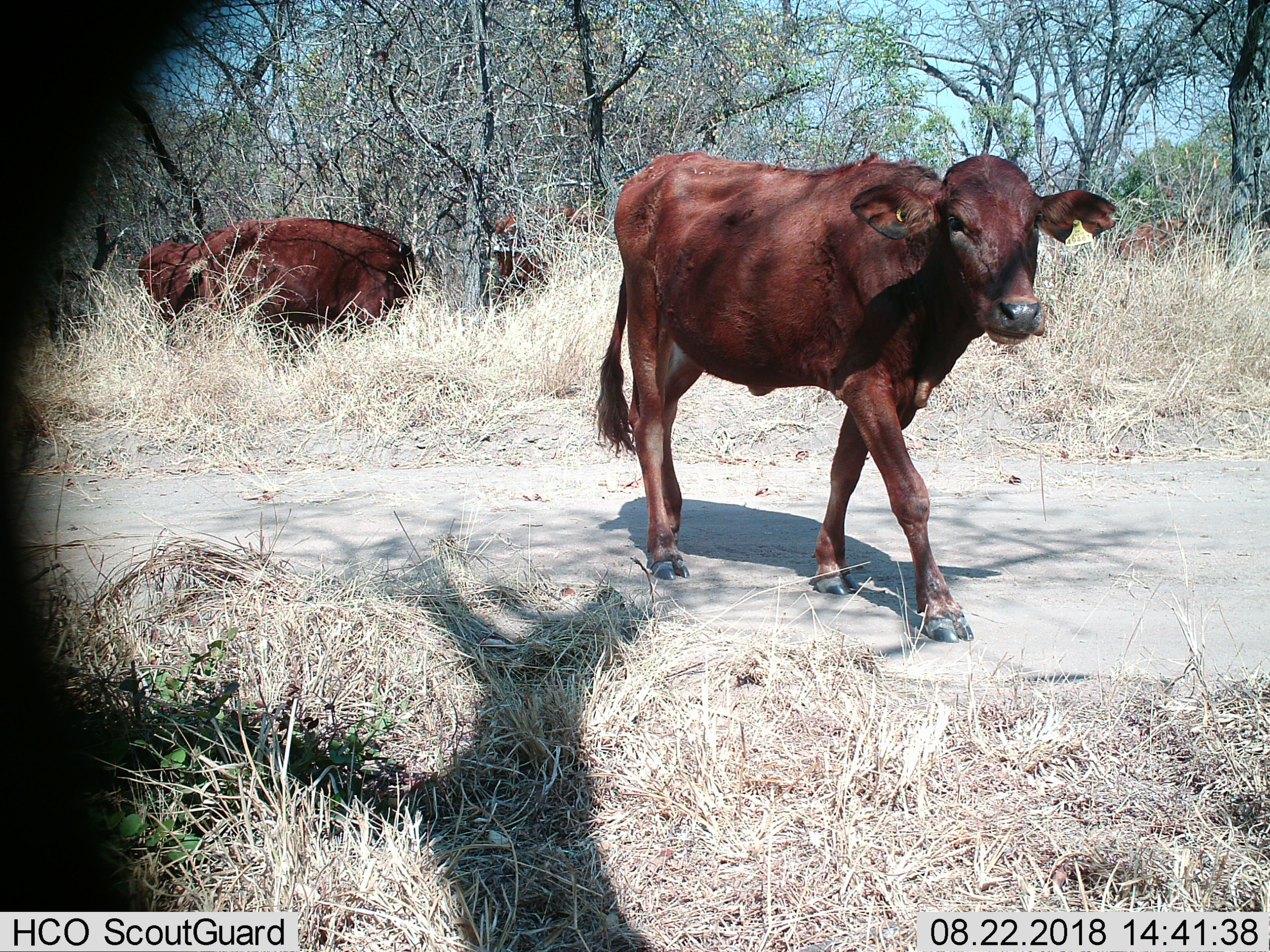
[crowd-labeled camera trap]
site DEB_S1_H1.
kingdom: Animalia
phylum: Chordata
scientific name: Vertebrata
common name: domestic animal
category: domesticanimal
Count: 4.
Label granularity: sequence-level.